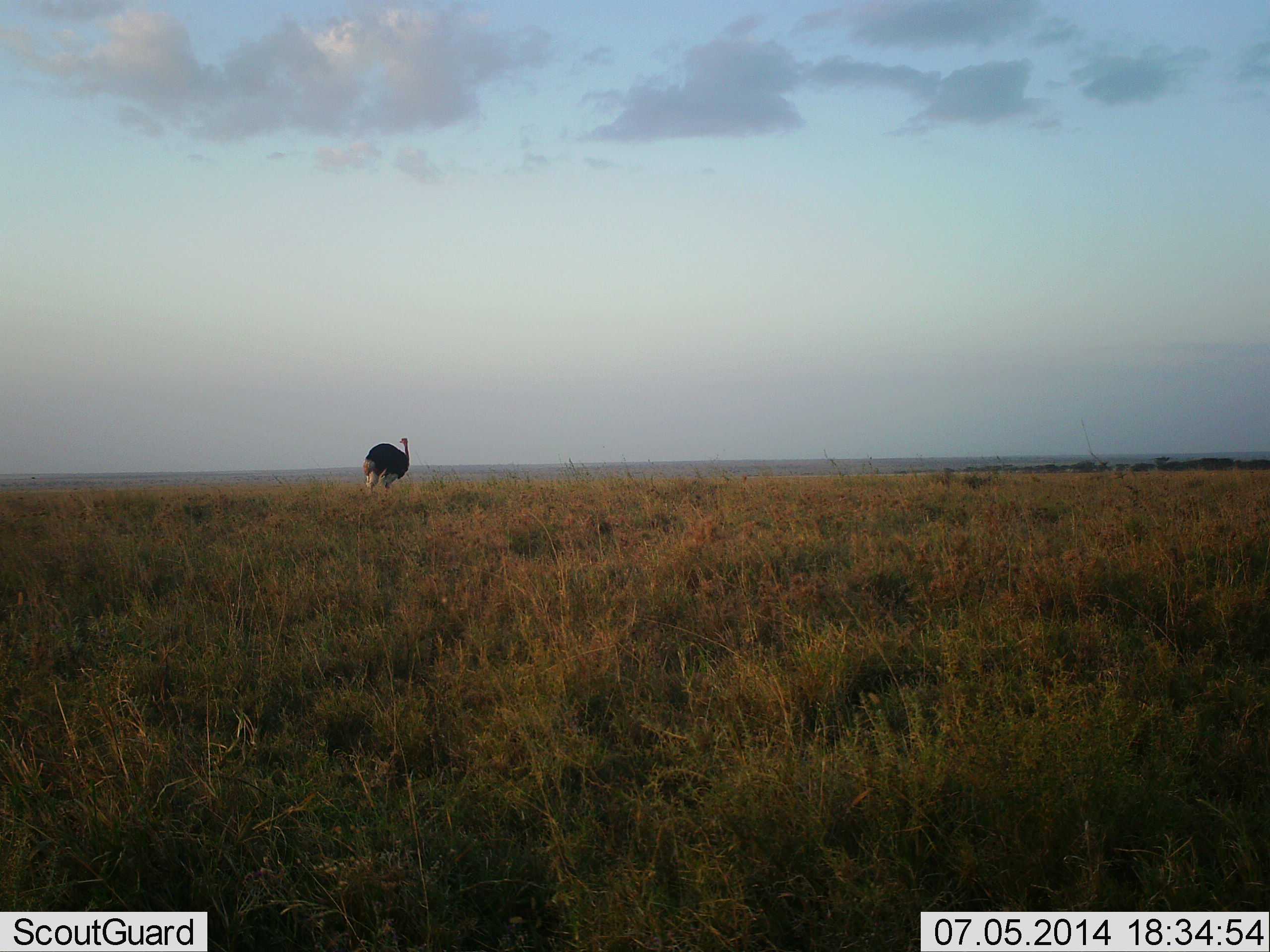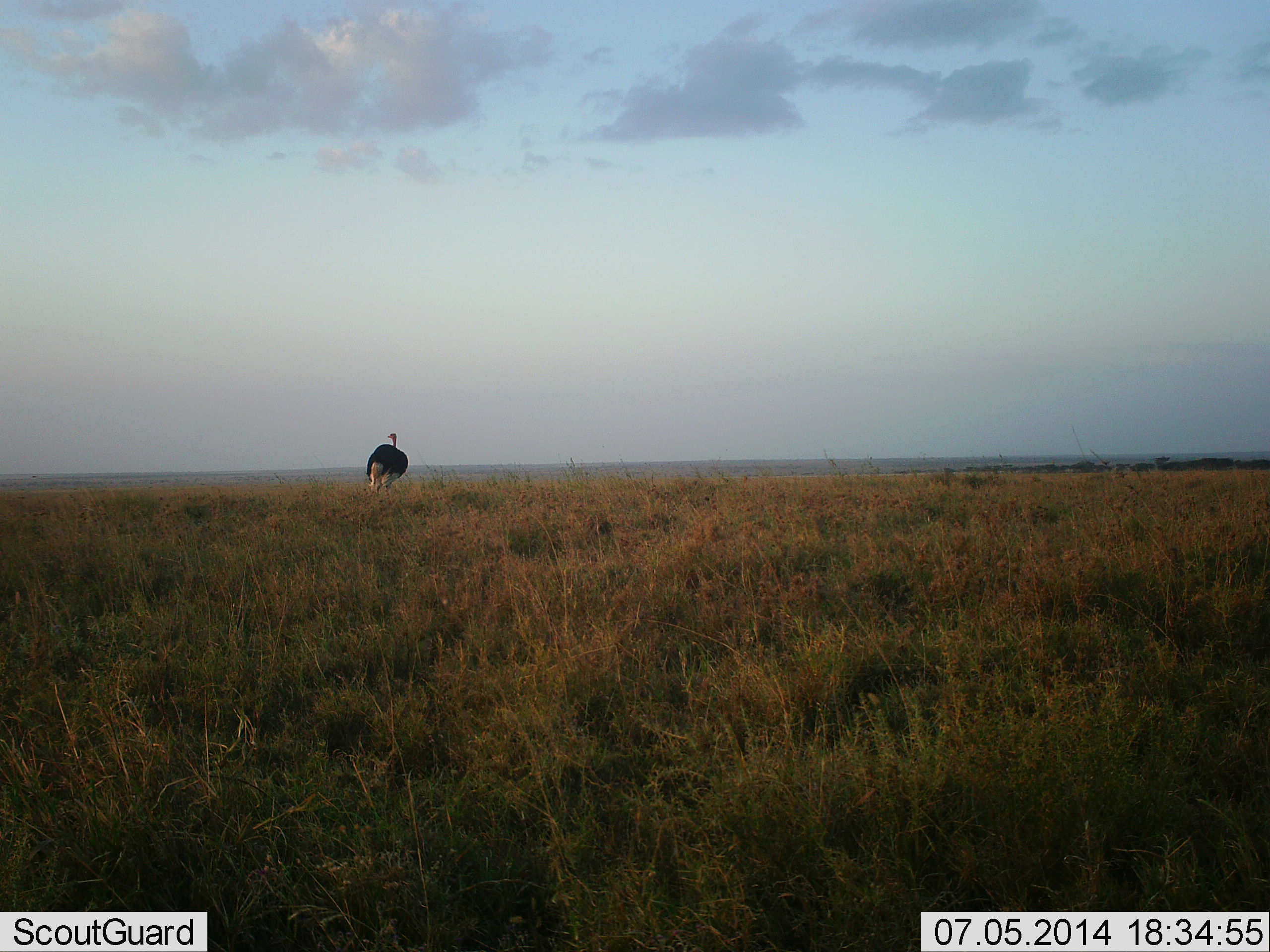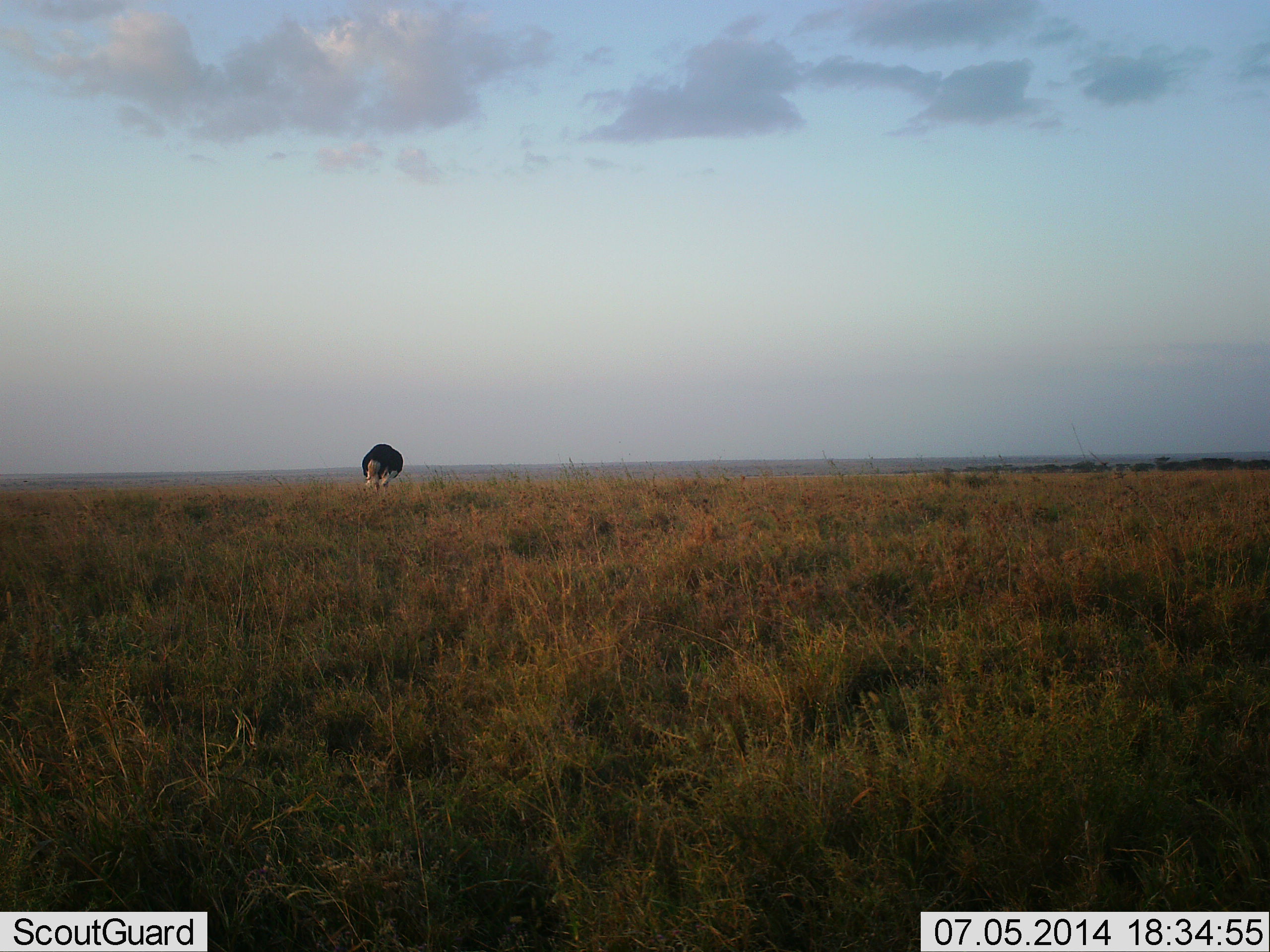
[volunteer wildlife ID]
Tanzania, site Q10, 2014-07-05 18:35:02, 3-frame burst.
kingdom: Animalia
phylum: Chordata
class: Aves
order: Struthioniformes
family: Struthionidae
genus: Struthio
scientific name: Struthio camelus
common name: ostrich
Ostrich (Struthio camelus), count 1. Behavior (volunteer vote fractions): standing 80%, resting 0%, moving 0%, interacting 0%. Young present (vote fraction): 0%. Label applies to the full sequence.